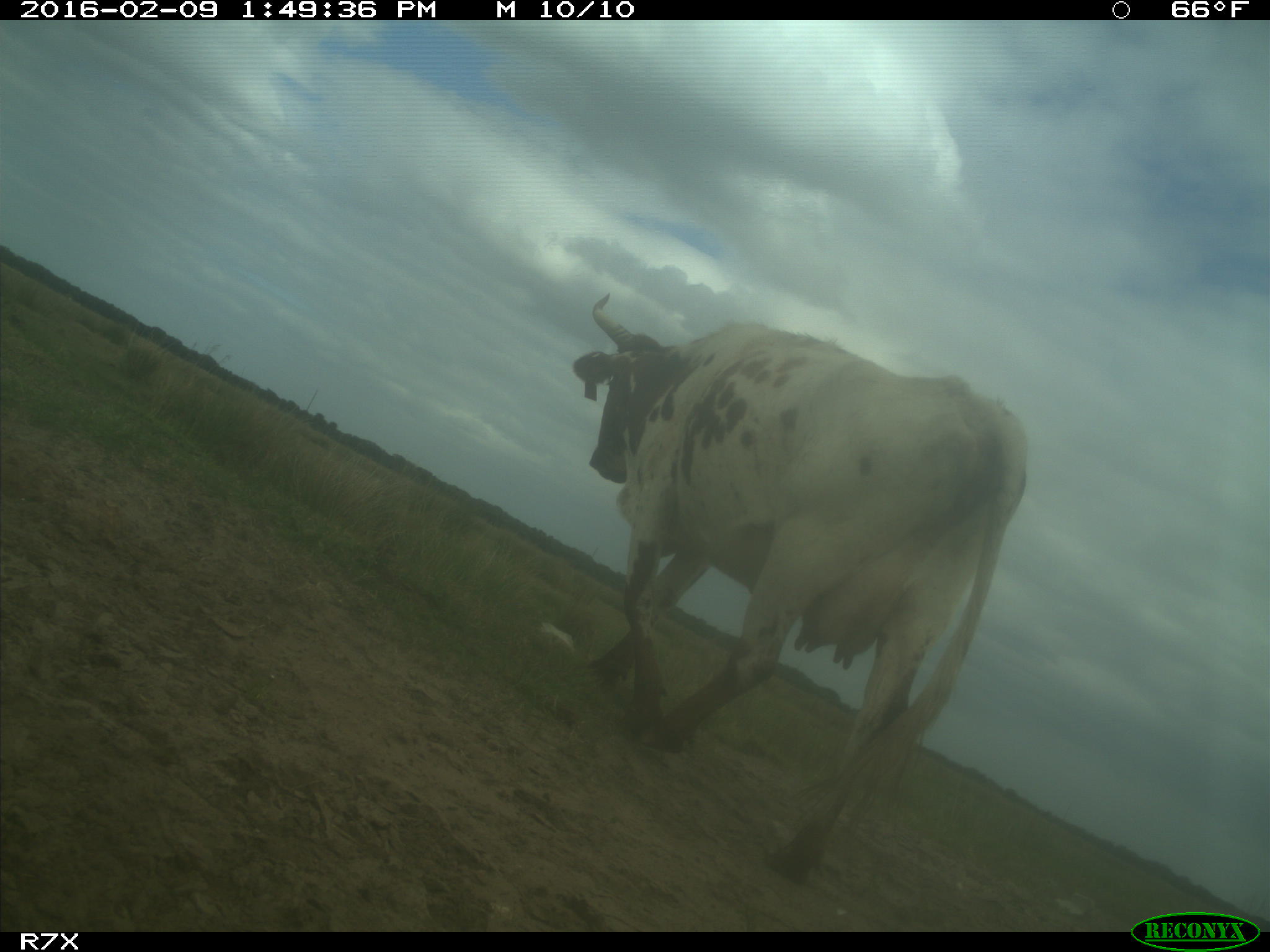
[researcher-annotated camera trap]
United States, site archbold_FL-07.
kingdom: Animalia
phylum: Chordata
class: Mammalia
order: Artiodactyla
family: Bovidae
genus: Bos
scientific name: Bos taurus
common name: domestic cow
Bos taurus (domestic cow).